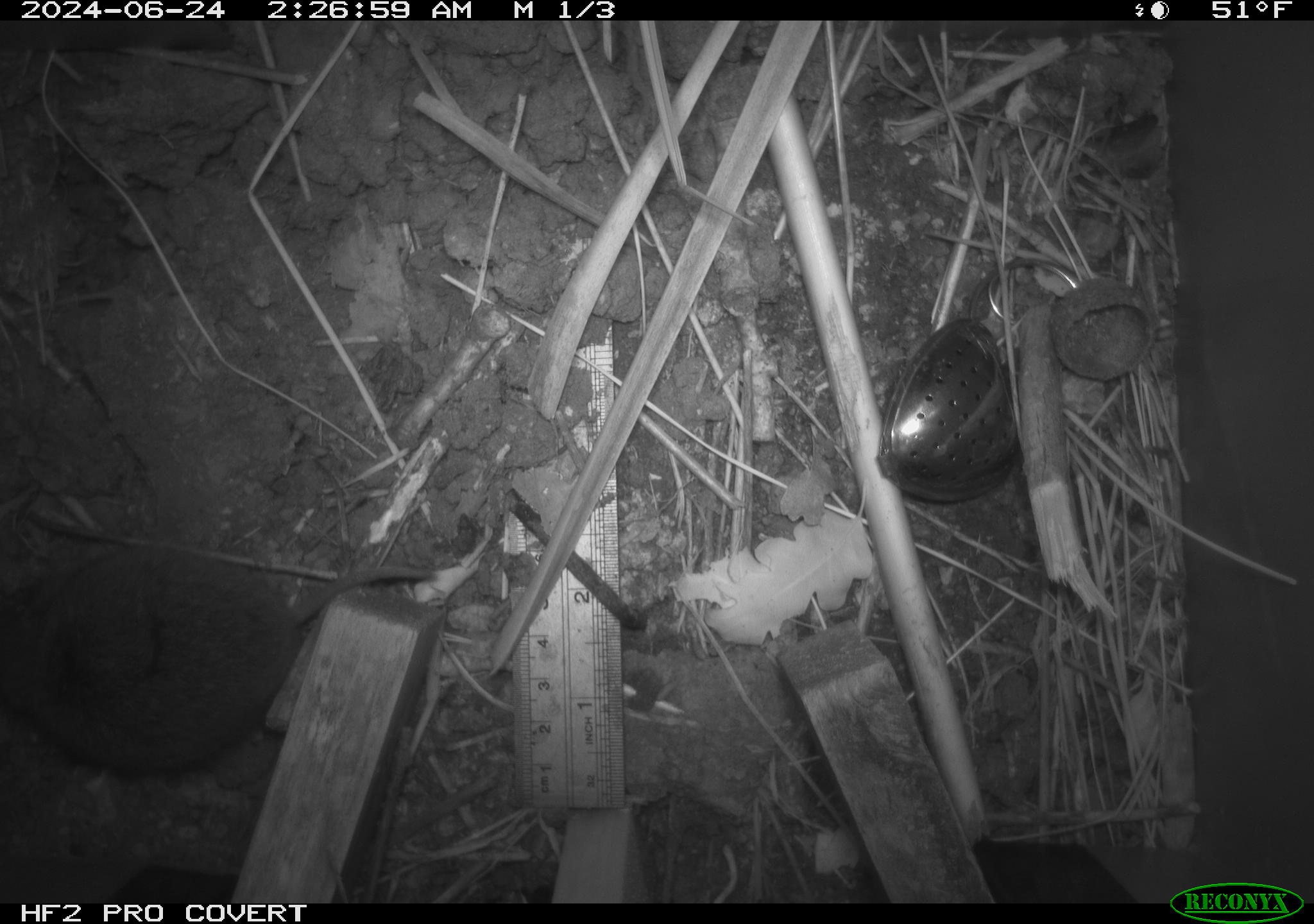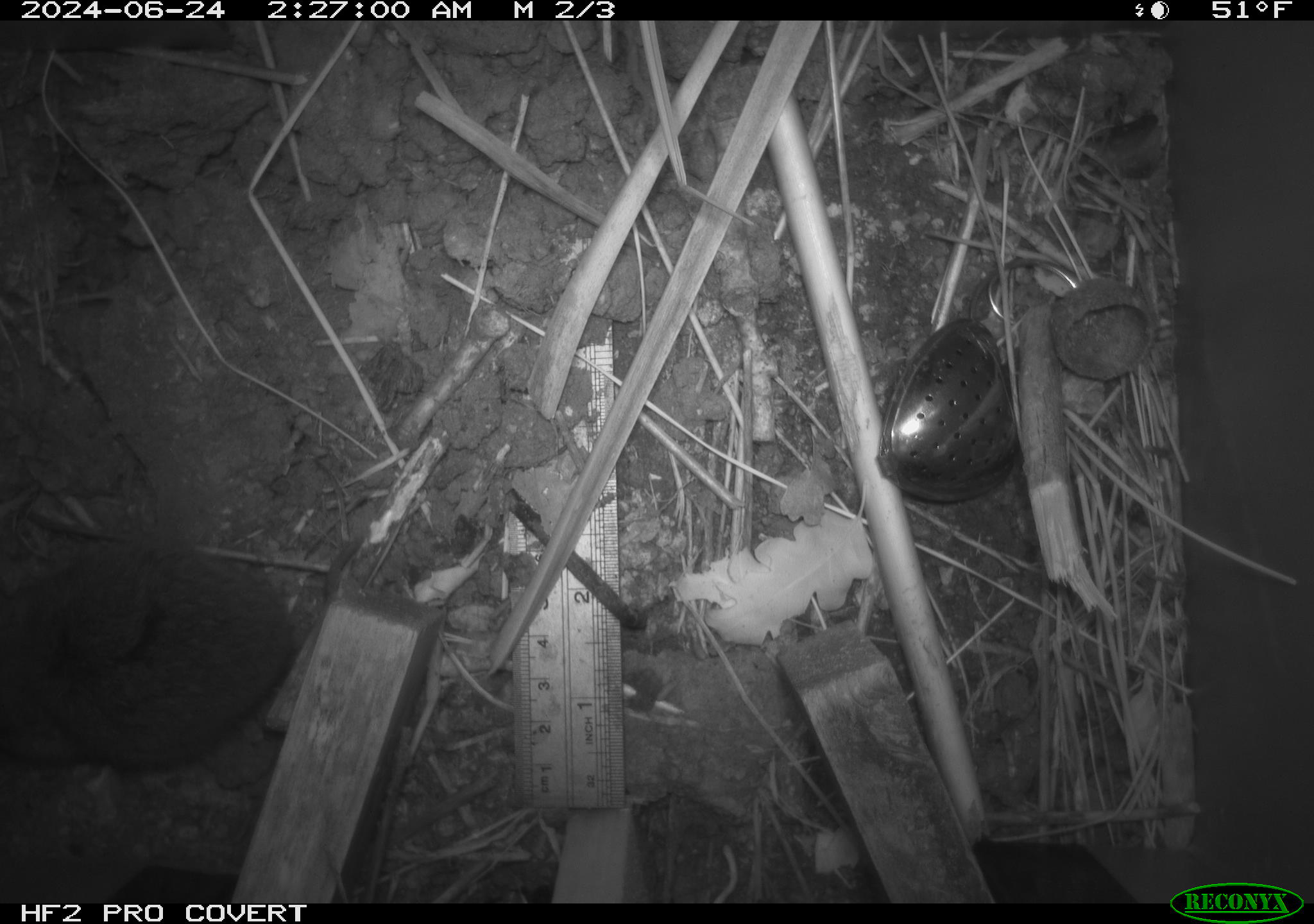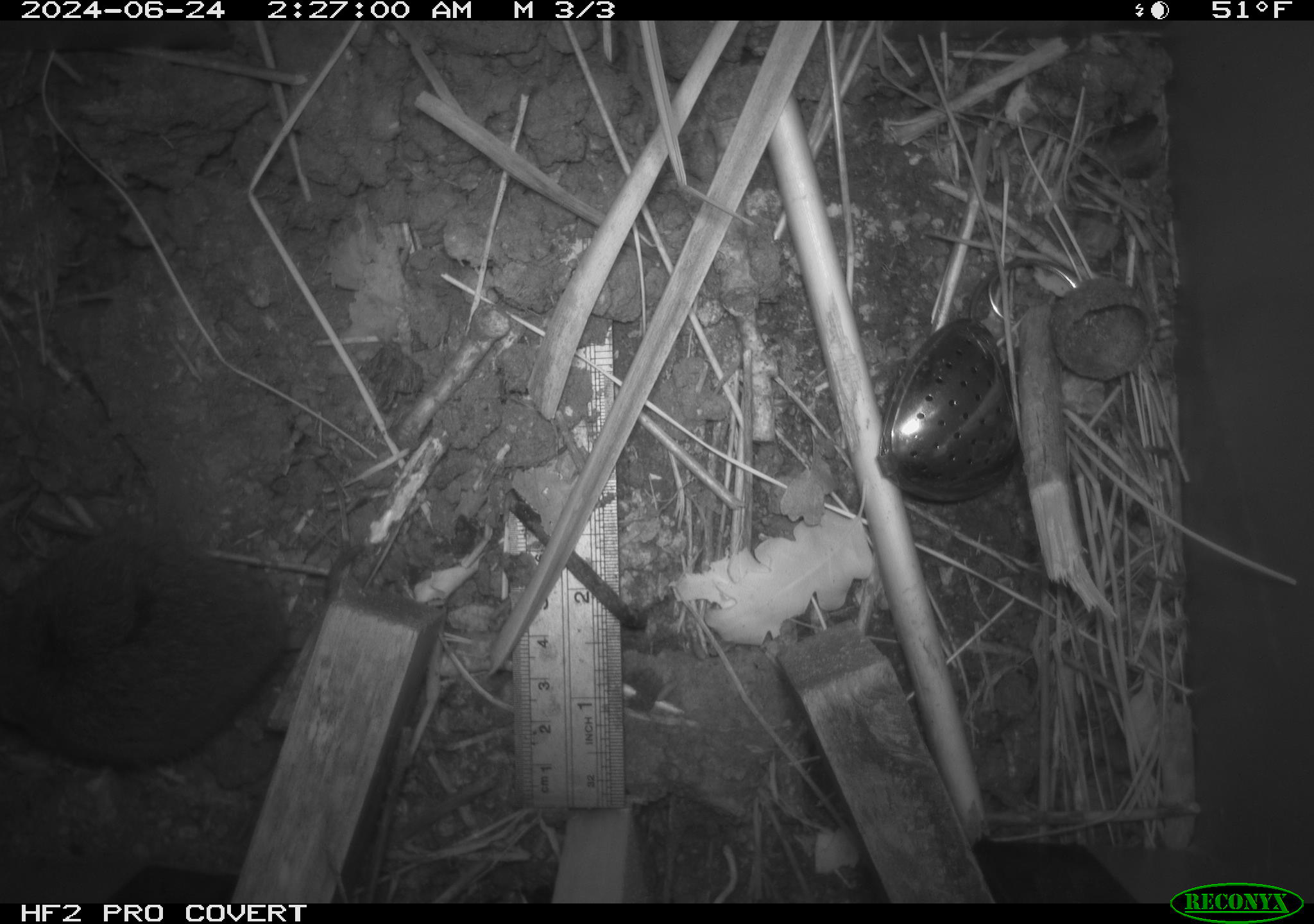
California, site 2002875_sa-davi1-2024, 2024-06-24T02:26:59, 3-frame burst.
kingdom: Animalia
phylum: Chordata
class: Mammalia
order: Rodentia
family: Cricetidae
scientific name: Arvicolinae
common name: voles, lemmings, and muskrats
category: arvicolinae subfamily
Arvicolinae subfamily (voles, lemmings, and muskrats) (Arvicolinae).